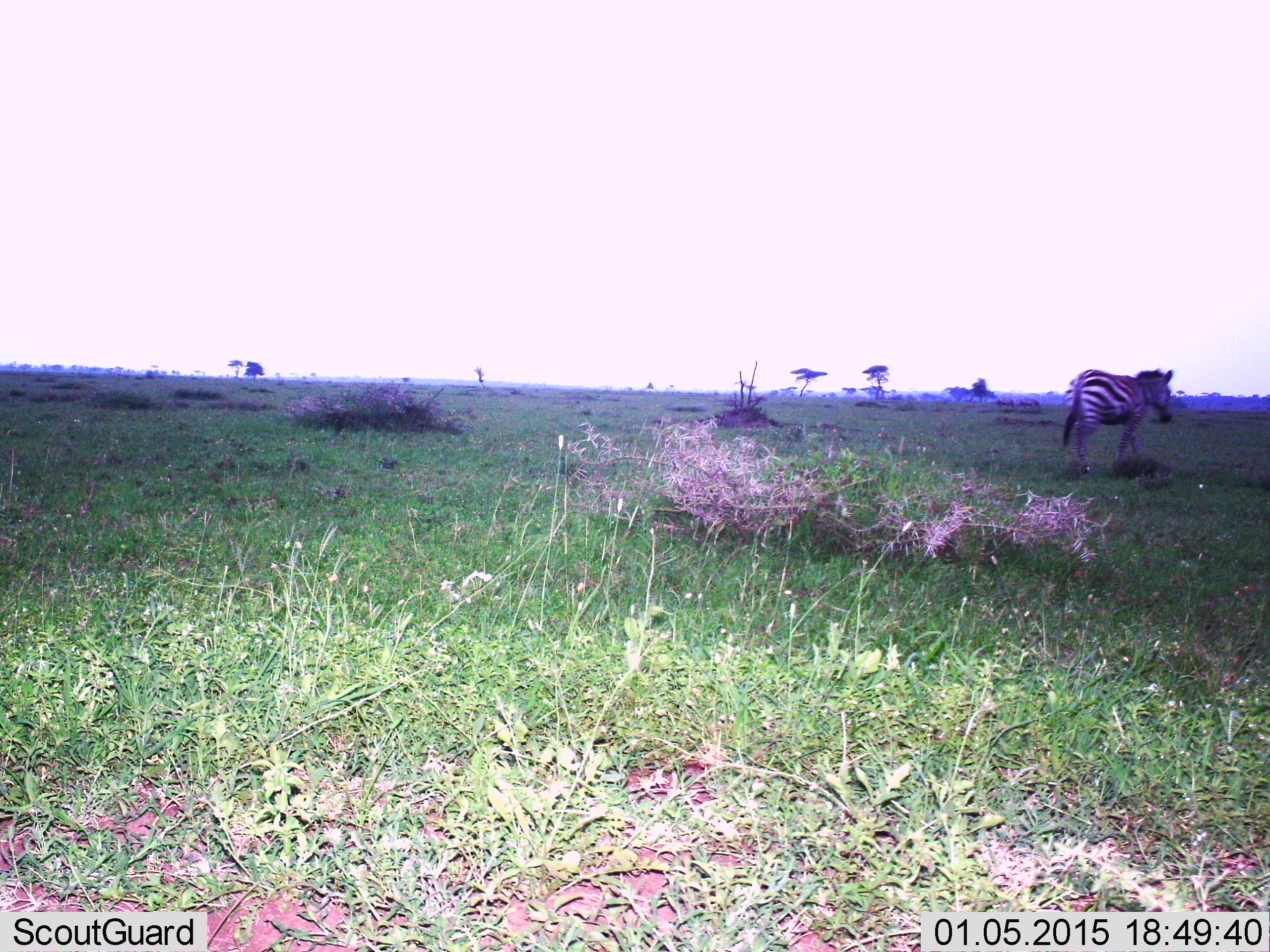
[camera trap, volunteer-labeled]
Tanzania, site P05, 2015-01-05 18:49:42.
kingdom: Animalia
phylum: Chordata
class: Mammalia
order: Perissodactyla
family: Equidae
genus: Equus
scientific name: Equus quagga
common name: plains zebra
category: zebra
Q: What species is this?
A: Zebra (plains zebra) (Equus quagga).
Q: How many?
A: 1.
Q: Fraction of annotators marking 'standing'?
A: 40%.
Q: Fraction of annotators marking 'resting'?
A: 0%.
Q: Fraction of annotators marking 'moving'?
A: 70%.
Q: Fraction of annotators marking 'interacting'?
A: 0%.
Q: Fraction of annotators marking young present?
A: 0%.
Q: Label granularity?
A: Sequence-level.